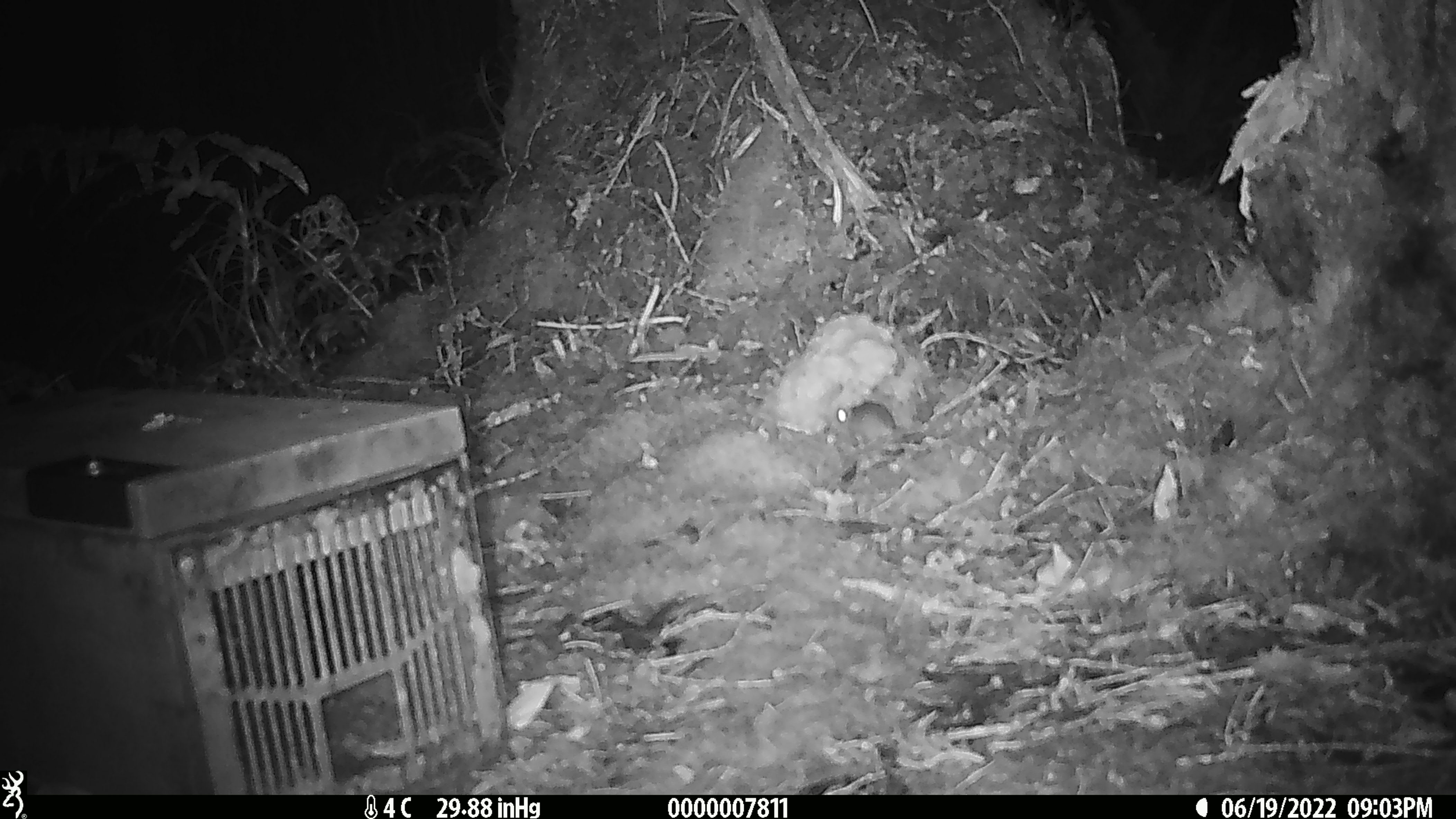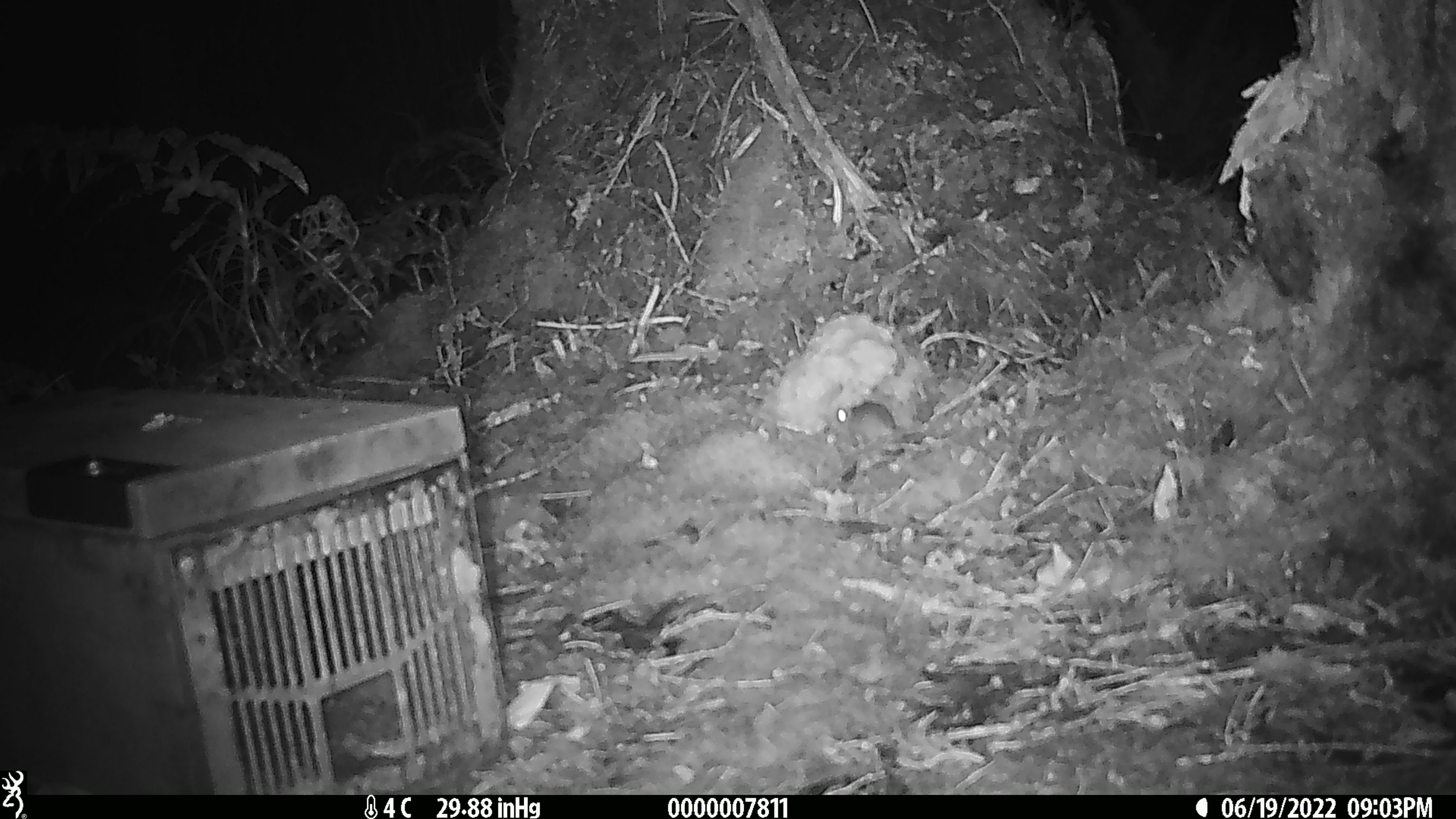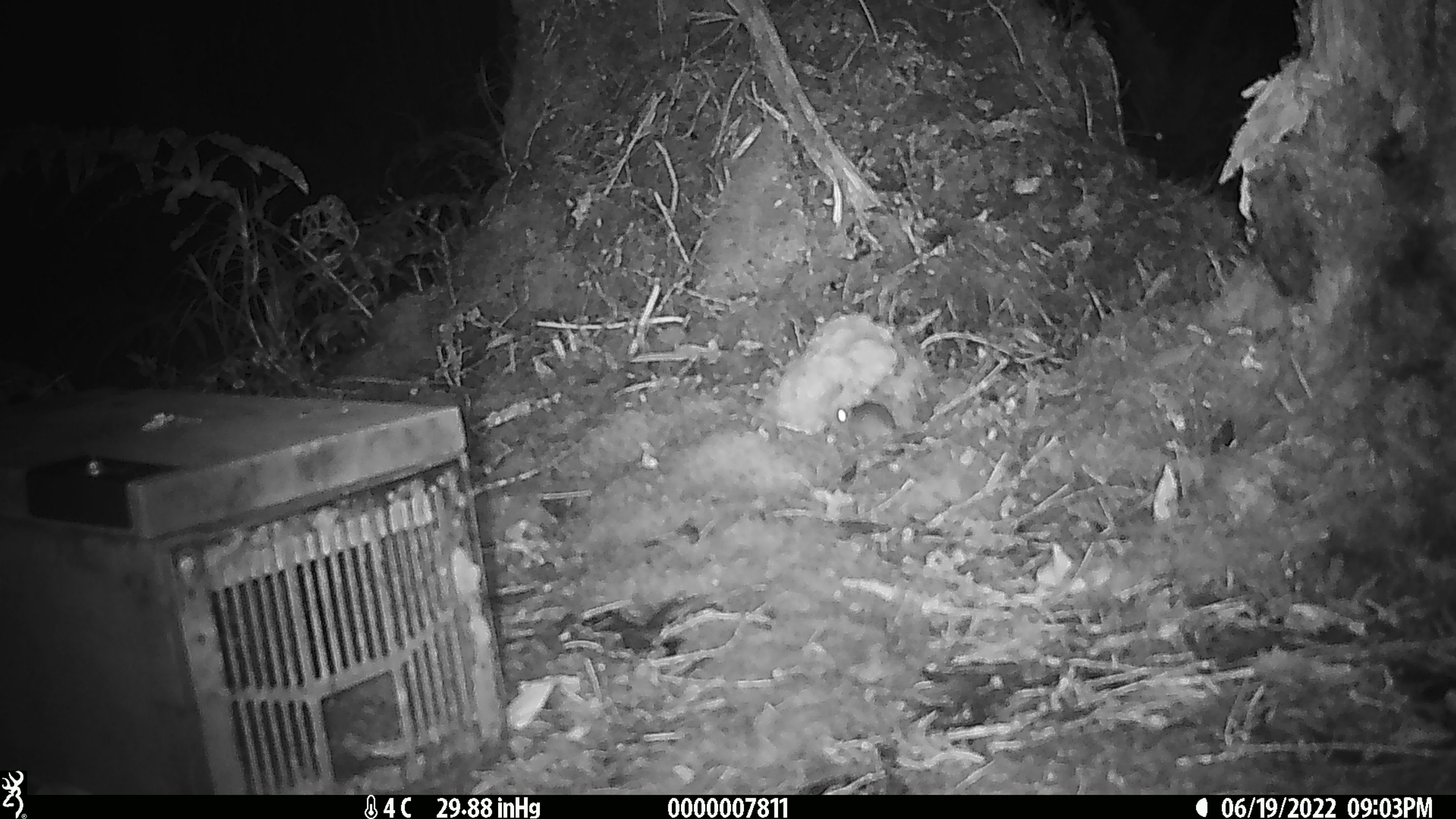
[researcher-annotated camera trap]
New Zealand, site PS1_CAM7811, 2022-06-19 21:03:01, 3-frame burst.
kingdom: Animalia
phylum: Chordata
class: Mammalia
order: Rodentia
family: Muridae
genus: Mus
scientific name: Mus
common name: mouse